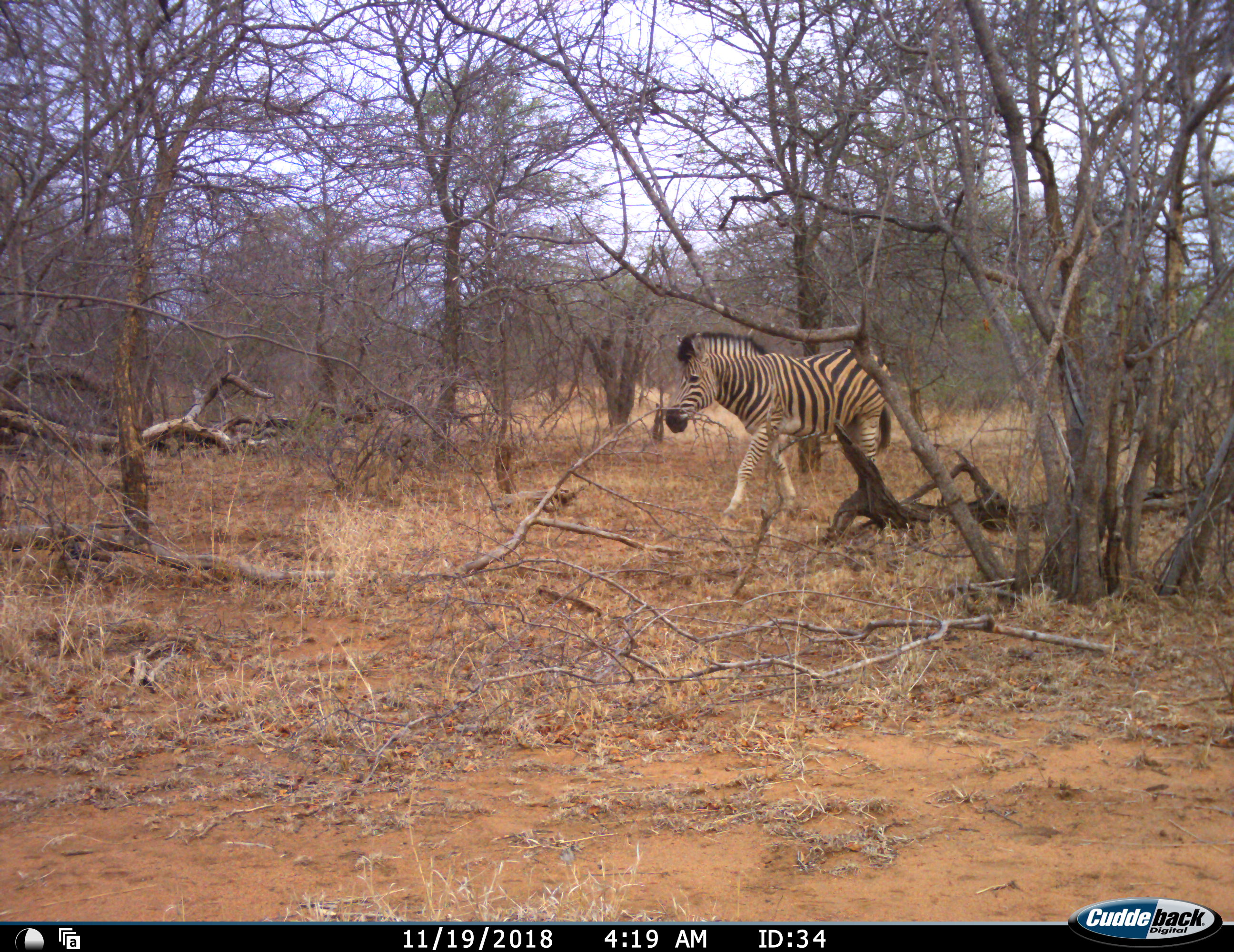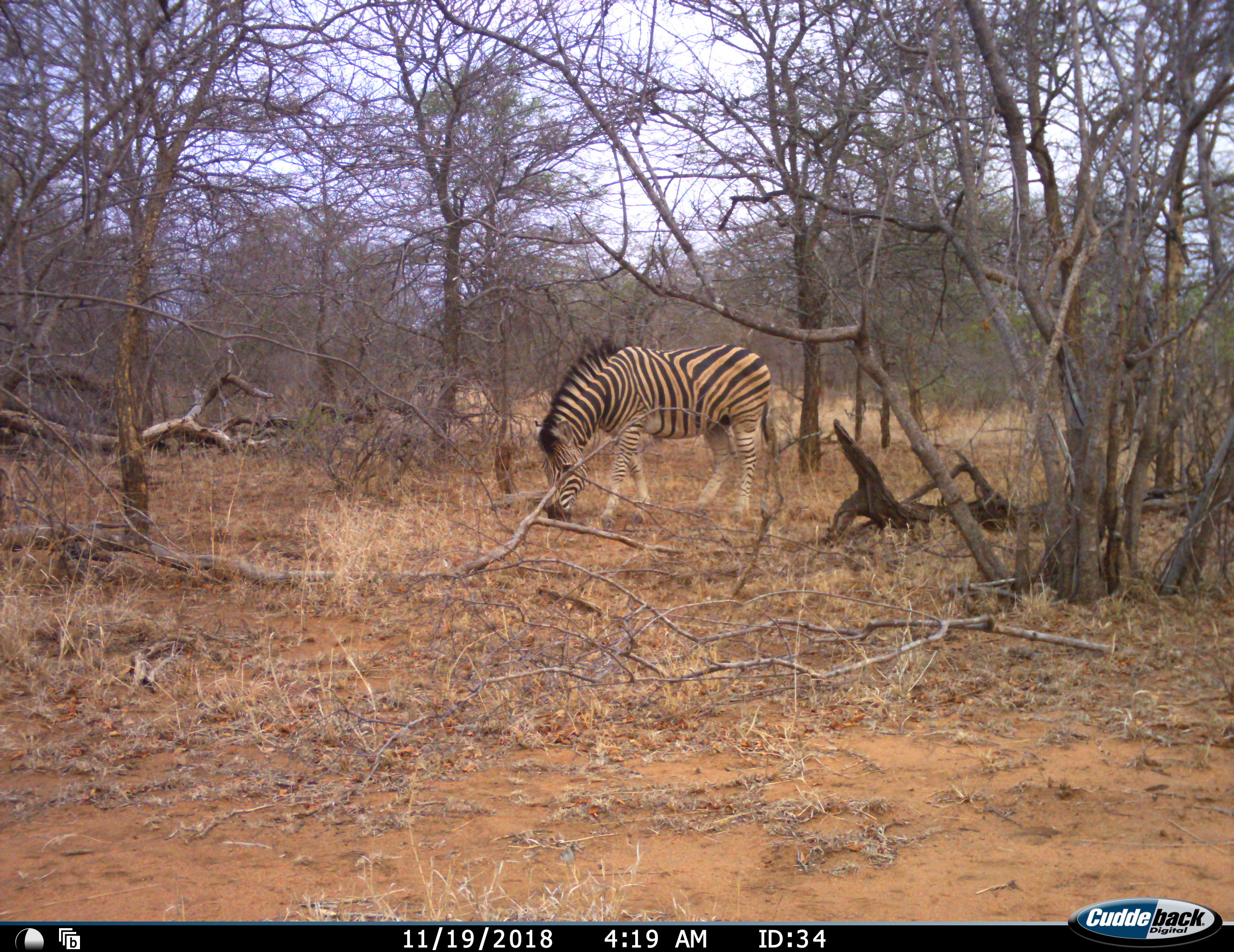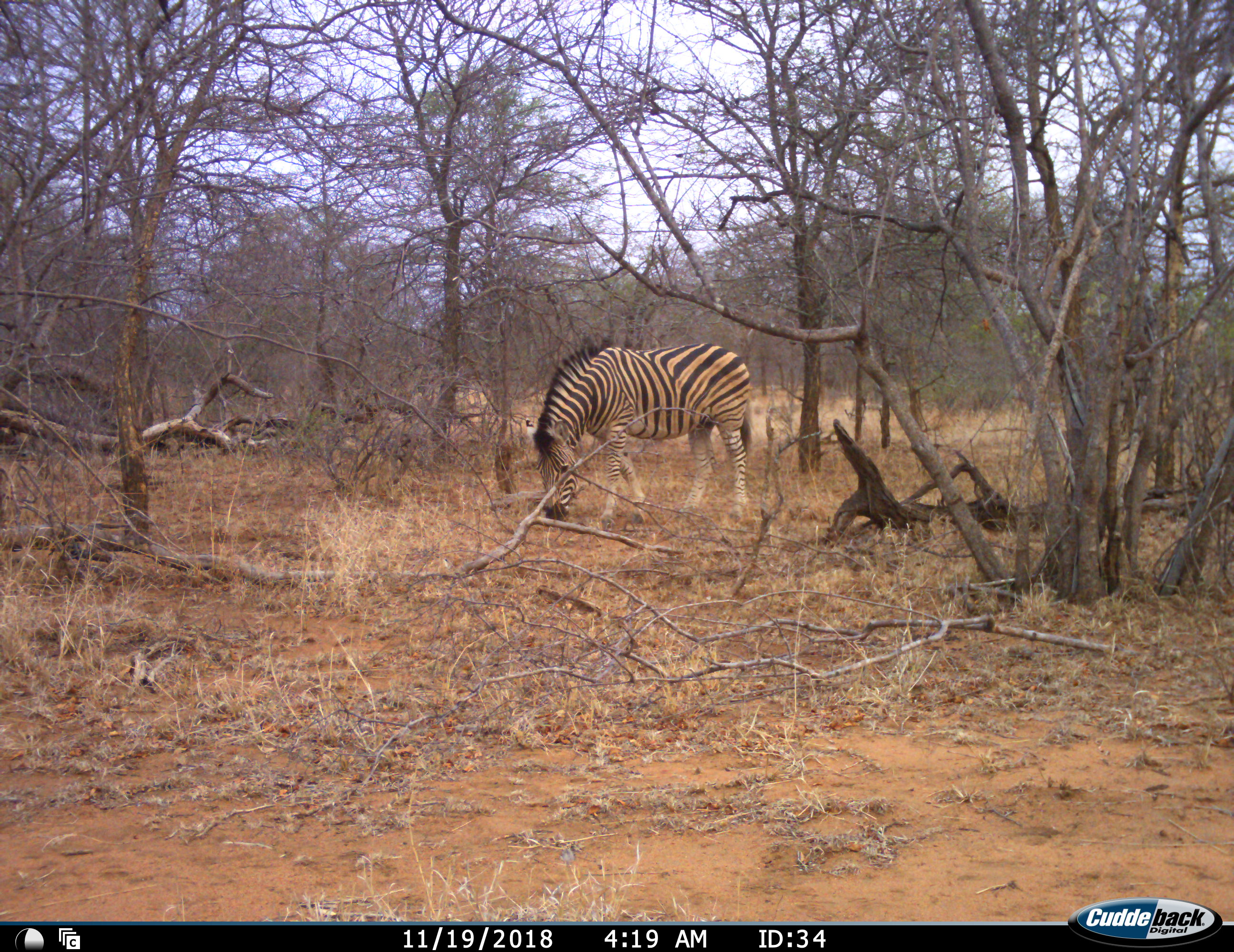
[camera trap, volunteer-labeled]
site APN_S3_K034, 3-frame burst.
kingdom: Animalia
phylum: Chordata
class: Mammalia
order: Perissodactyla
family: Equidae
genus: Equus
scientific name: Equus quagga burchellii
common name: burchell's zebra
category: zebraburchells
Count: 1.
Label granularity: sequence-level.